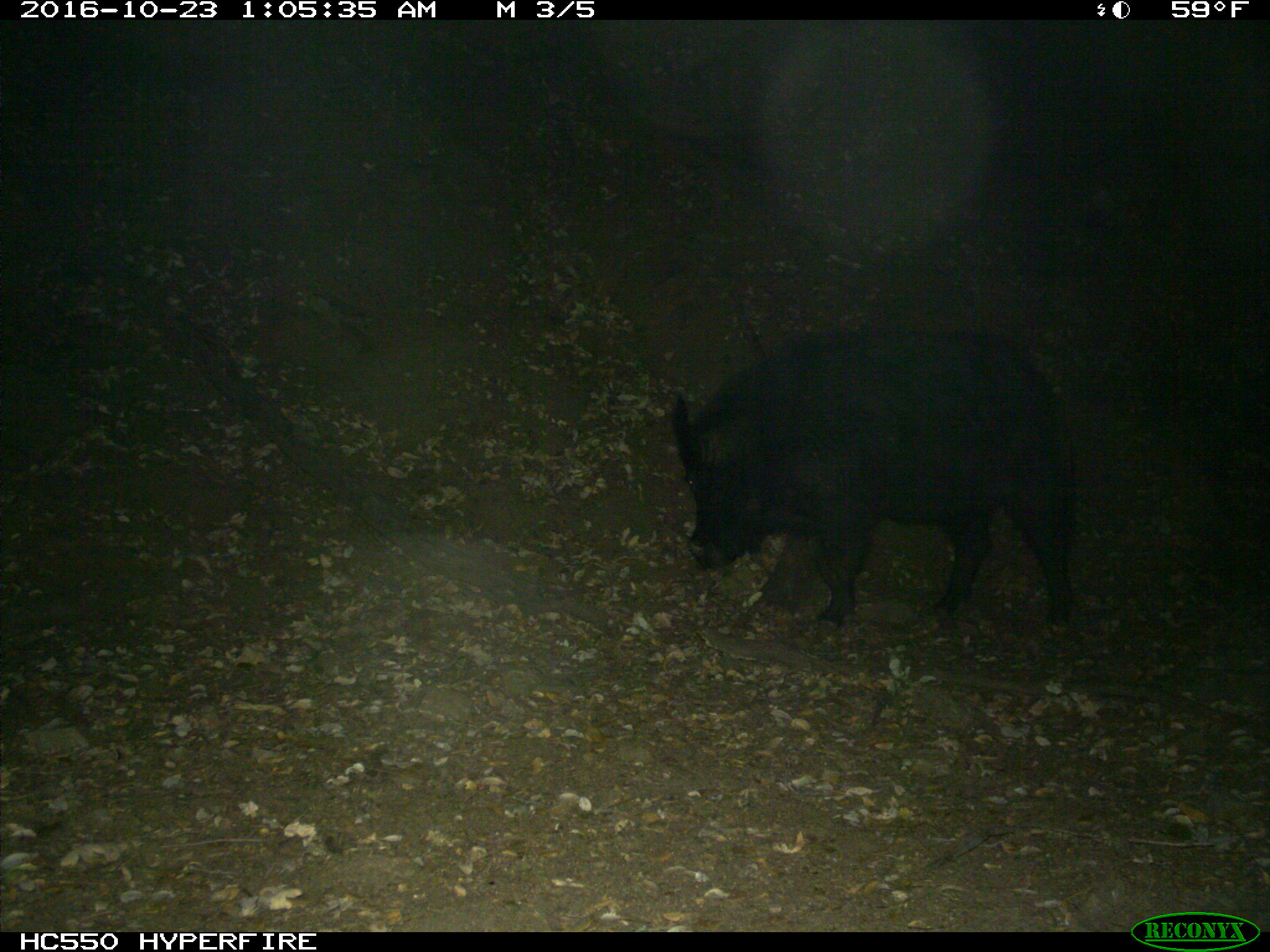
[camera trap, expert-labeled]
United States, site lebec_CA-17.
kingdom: Animalia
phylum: Chordata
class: Mammalia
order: Artiodactyla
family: Suidae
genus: Sus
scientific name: Sus scrofa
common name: wild boar